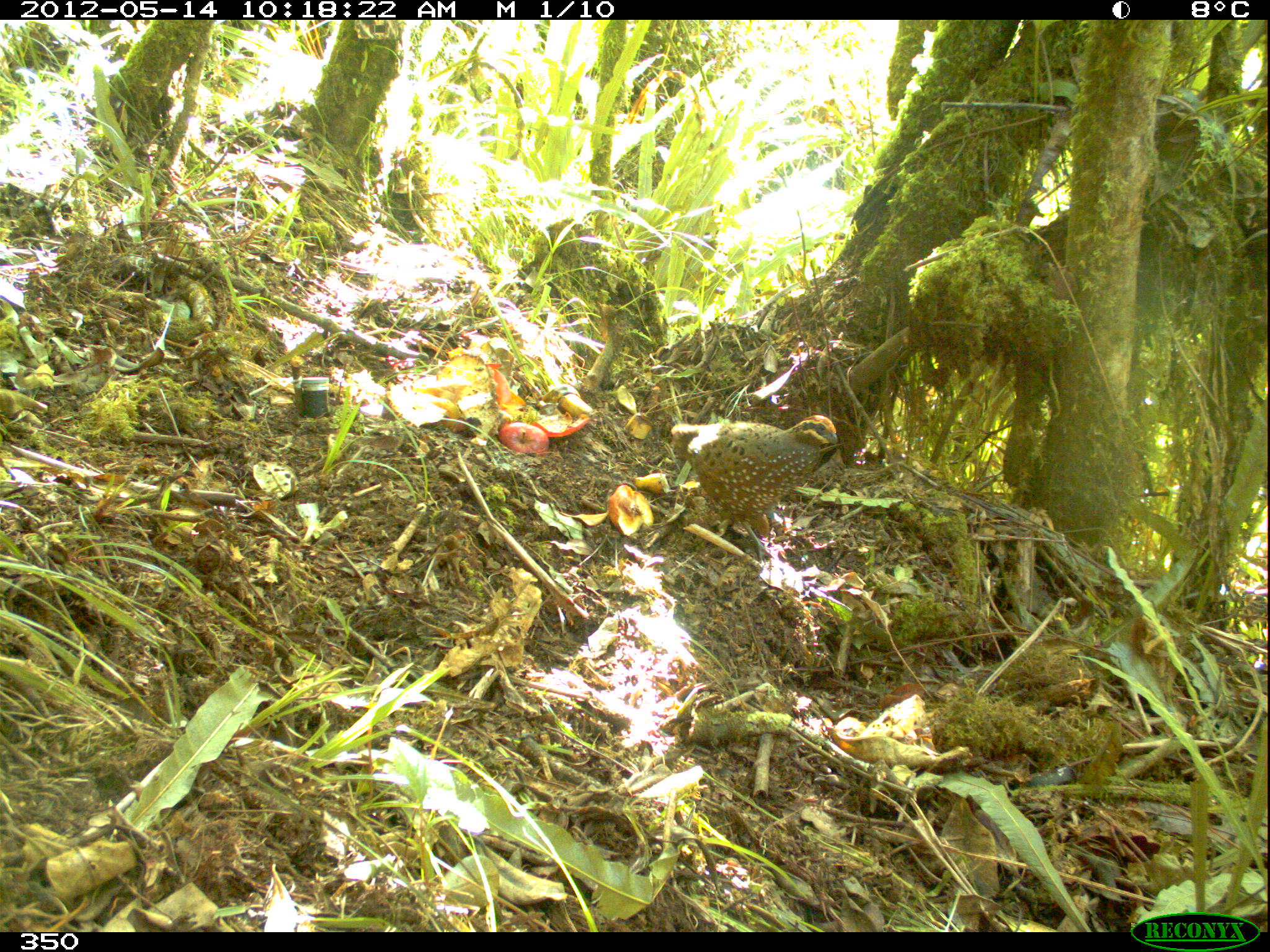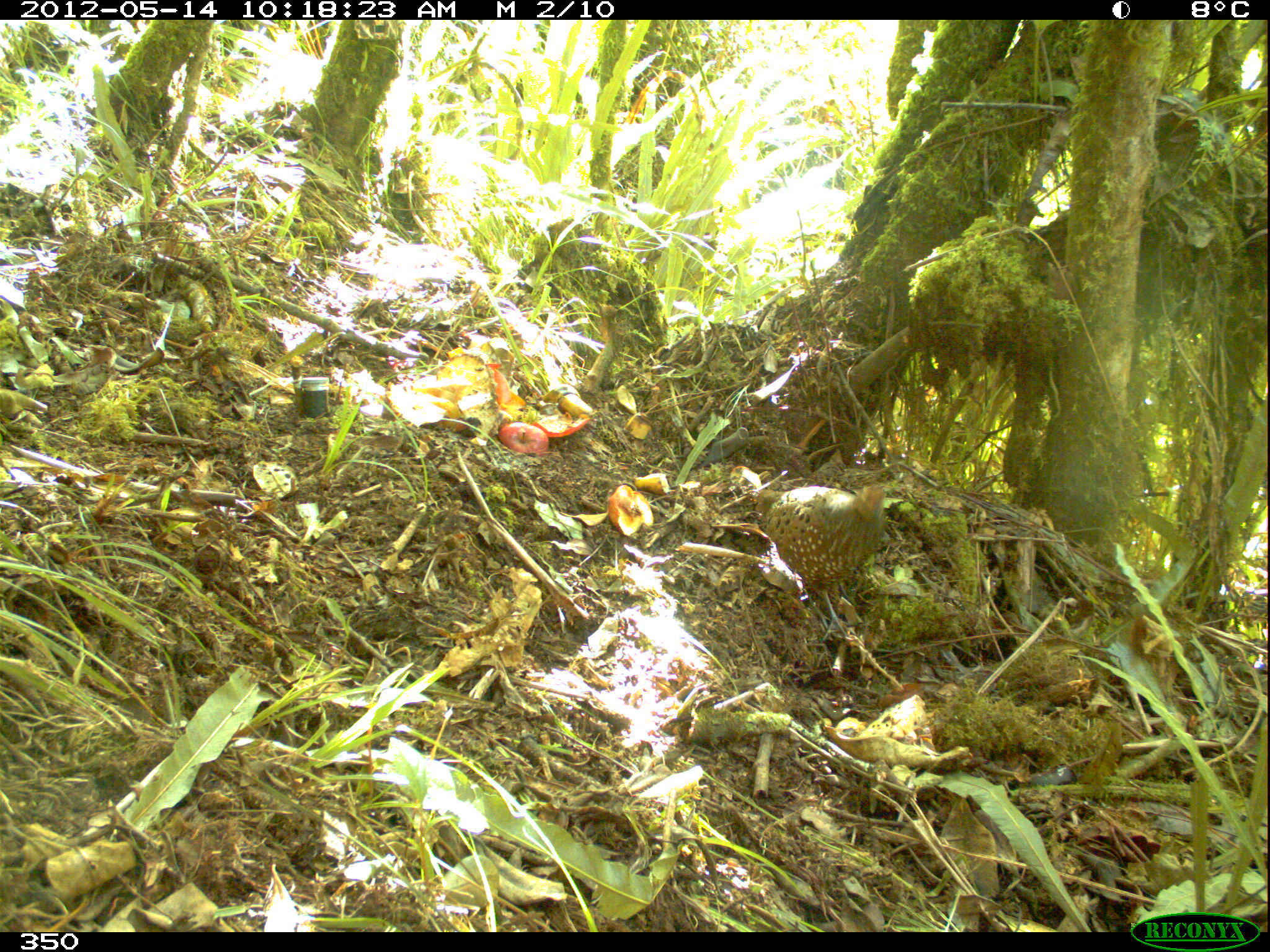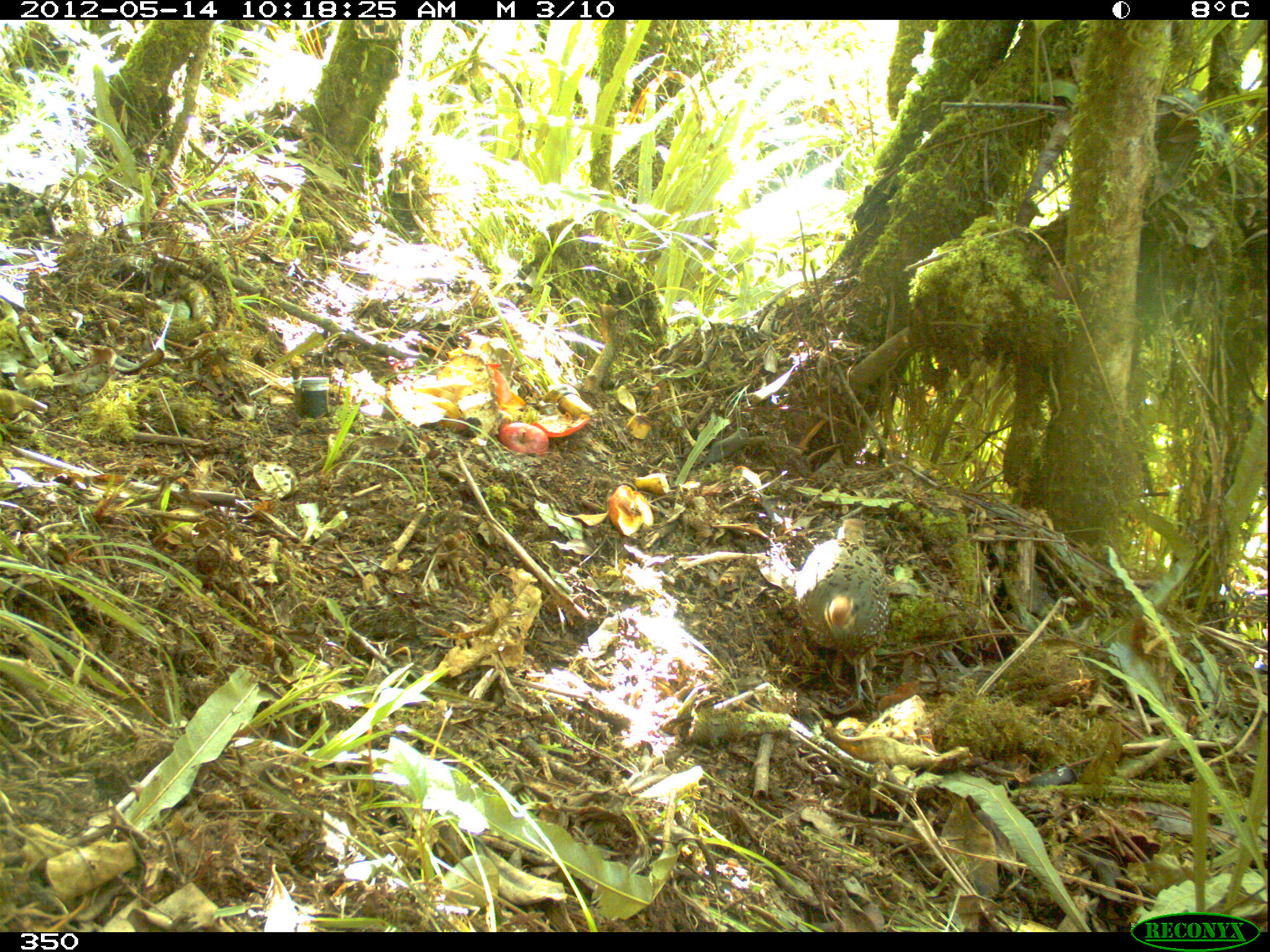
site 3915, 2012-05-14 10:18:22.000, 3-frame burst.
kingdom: Animalia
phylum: Chordata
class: Aves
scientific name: Aves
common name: bird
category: unknown bird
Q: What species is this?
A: Unknown bird (bird) (Aves).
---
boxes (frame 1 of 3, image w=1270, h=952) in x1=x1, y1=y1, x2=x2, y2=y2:
unknown bird: x1=670, y1=412, x2=838, y2=562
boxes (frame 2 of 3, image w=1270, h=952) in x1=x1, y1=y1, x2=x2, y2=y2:
unknown bird: x1=753, y1=481, x2=886, y2=641